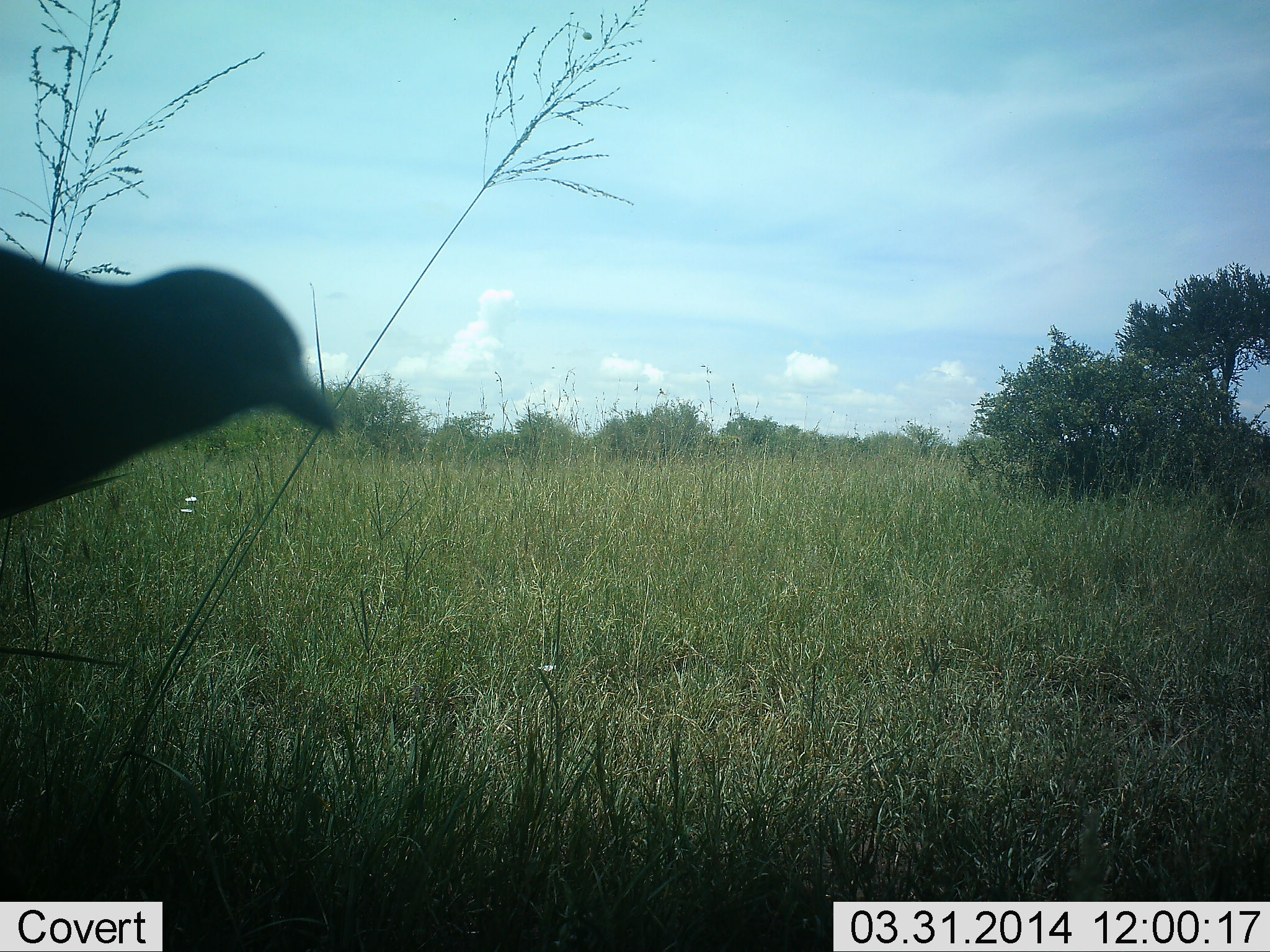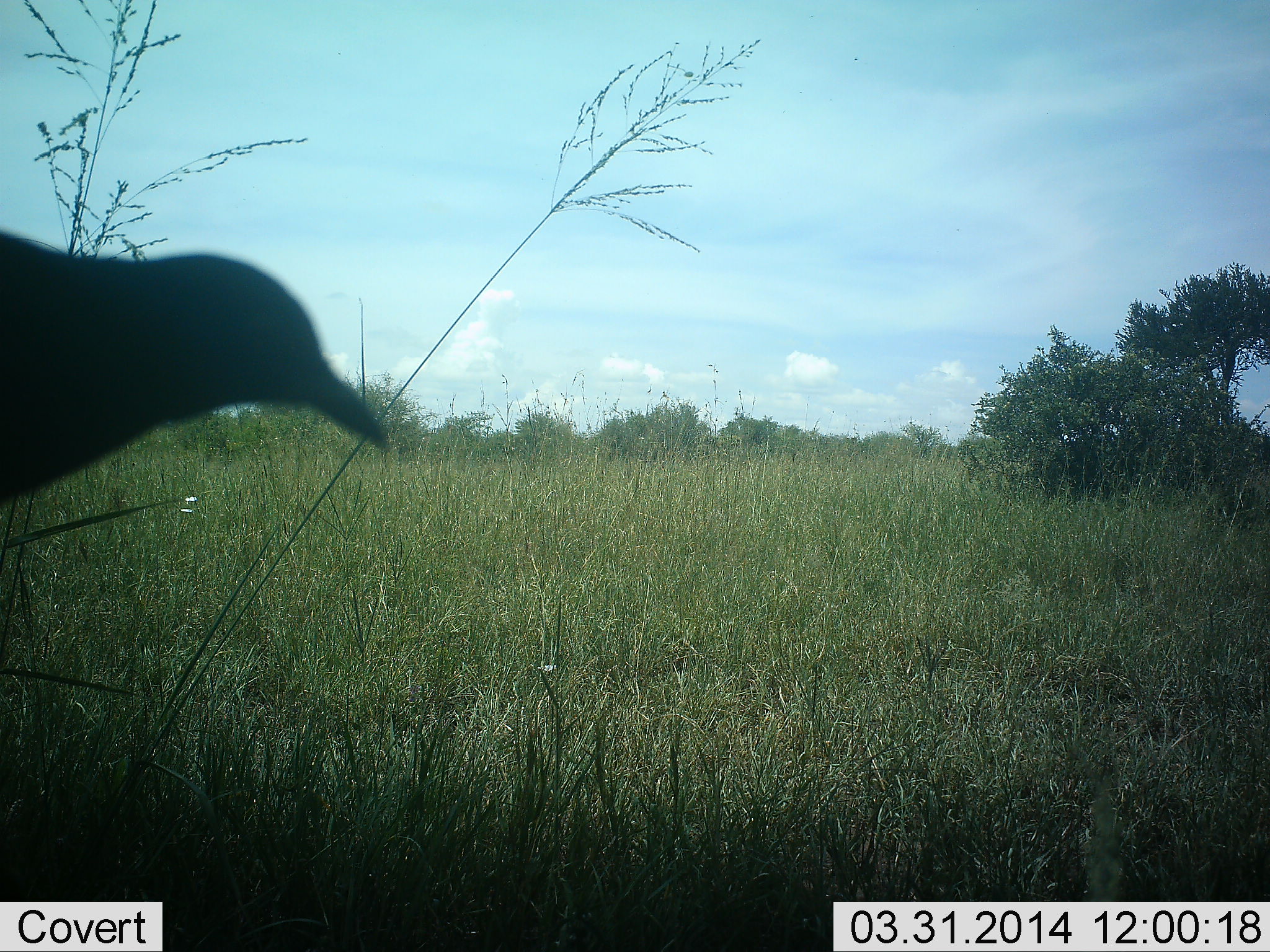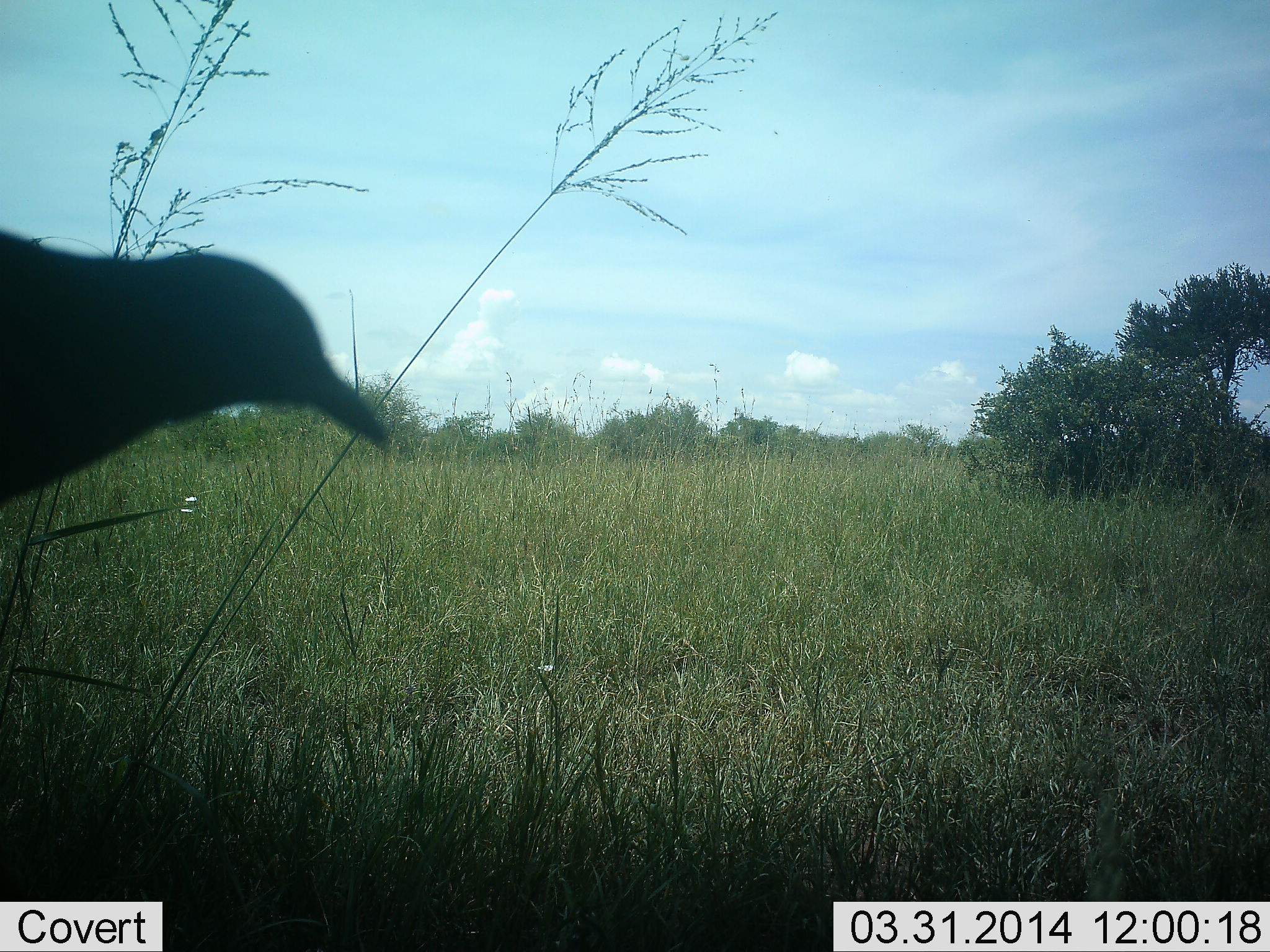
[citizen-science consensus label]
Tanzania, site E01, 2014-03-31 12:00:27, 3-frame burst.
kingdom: Animalia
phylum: Chordata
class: Aves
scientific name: Aves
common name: bird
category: otherbird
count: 1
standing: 80%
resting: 20%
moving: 0%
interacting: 0%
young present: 0%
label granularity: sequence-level